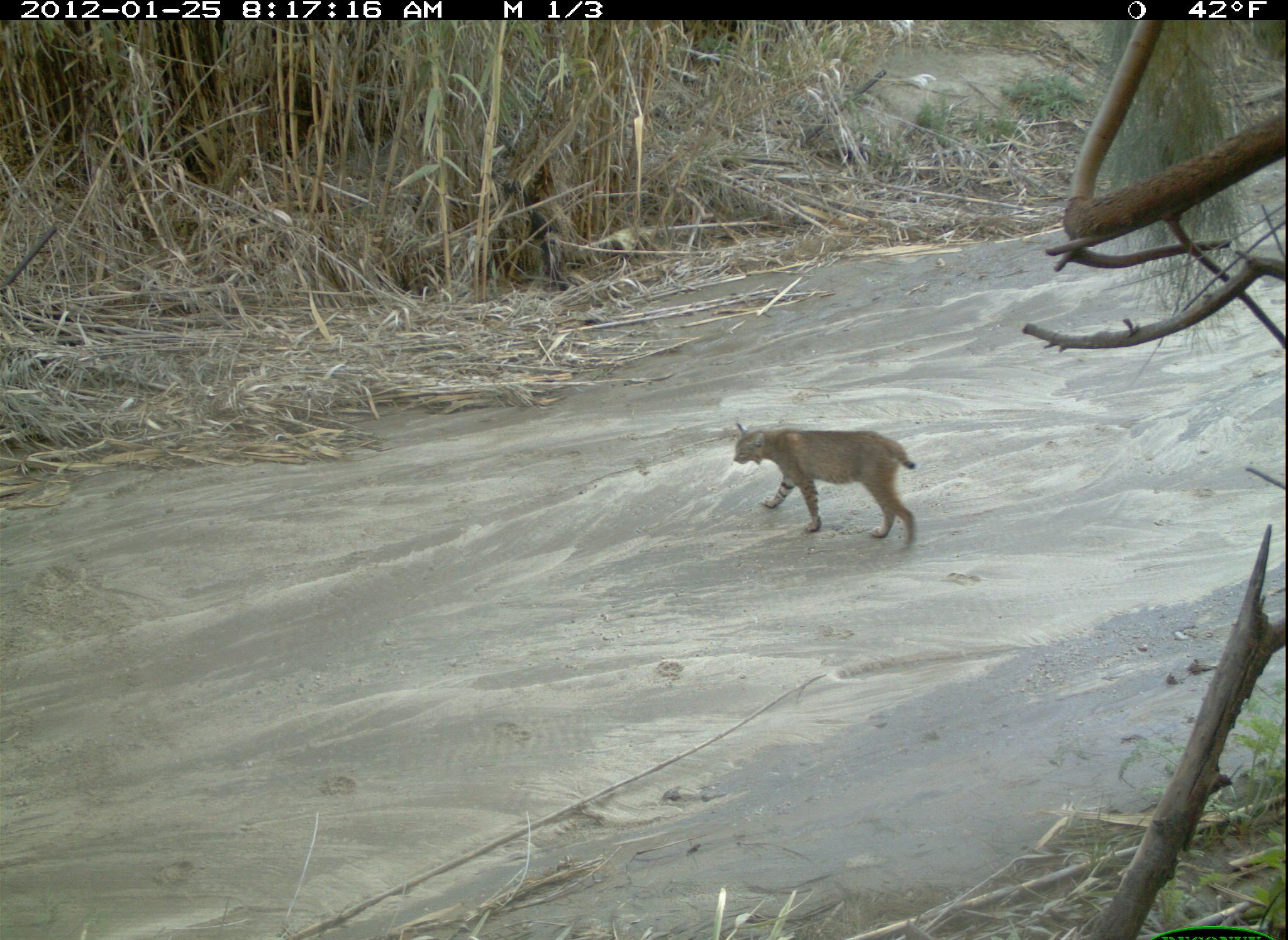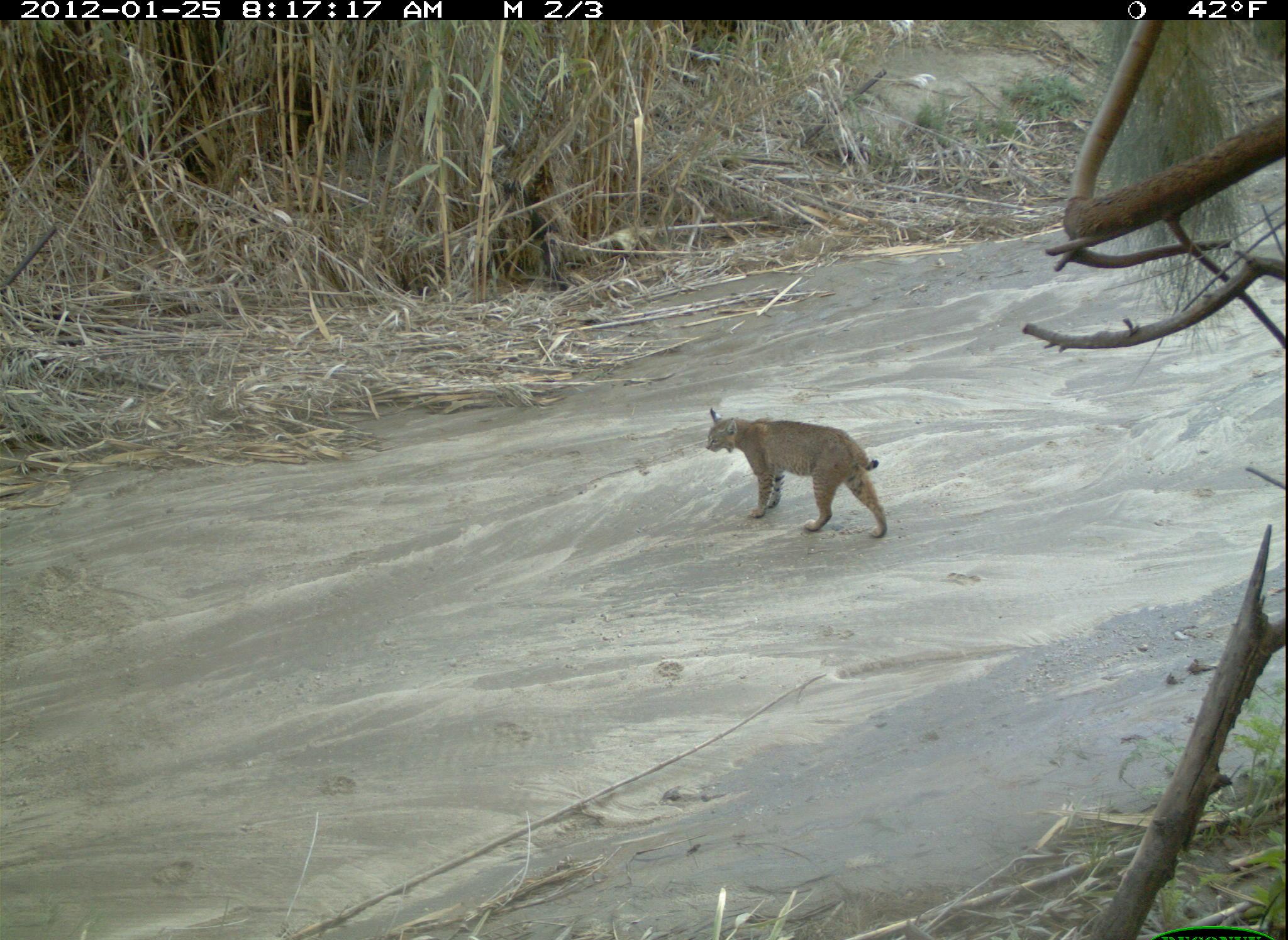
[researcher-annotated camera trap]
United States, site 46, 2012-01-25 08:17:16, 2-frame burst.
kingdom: Animalia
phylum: Chordata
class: Mammalia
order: Carnivora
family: Felidae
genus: Lynx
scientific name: Lynx rufus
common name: bobcat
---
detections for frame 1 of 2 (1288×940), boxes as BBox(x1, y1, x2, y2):
bobcat: BBox(723, 409, 927, 552)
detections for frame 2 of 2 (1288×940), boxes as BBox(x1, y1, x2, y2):
bobcat: BBox(700, 398, 894, 546)